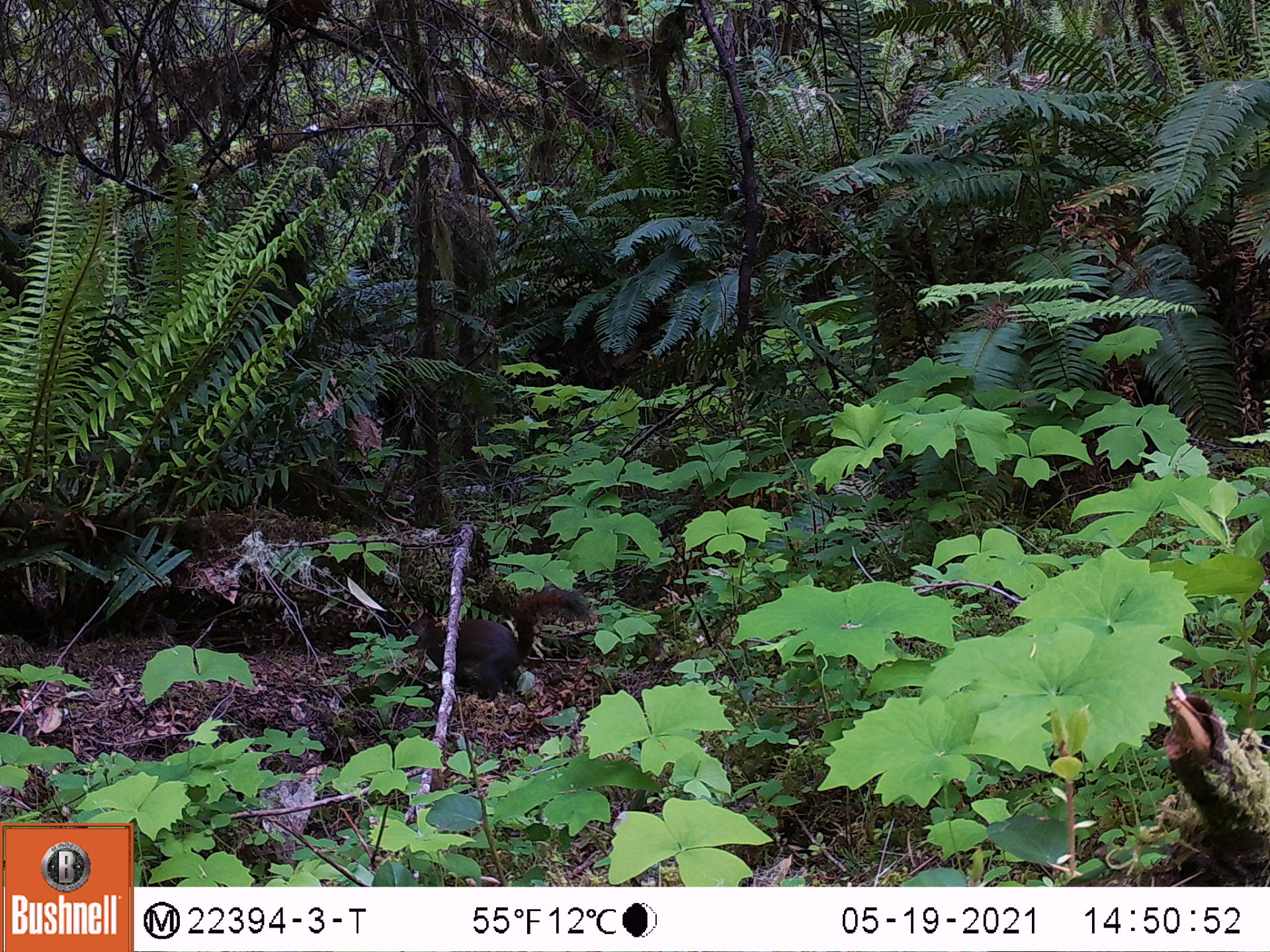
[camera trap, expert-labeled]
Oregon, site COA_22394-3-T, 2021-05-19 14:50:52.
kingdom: Animalia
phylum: Chordata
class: Mammalia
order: Rodentia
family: Sciuridae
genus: Tamiasciurus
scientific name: Tamiasciurus douglasii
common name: douglas squirrel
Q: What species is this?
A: Douglas squirrel (Tamiasciurus douglasii).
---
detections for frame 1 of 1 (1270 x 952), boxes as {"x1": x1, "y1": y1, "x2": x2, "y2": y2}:
douglas squirrel: {"x1": 371, "y1": 573, "x2": 631, "y2": 714}